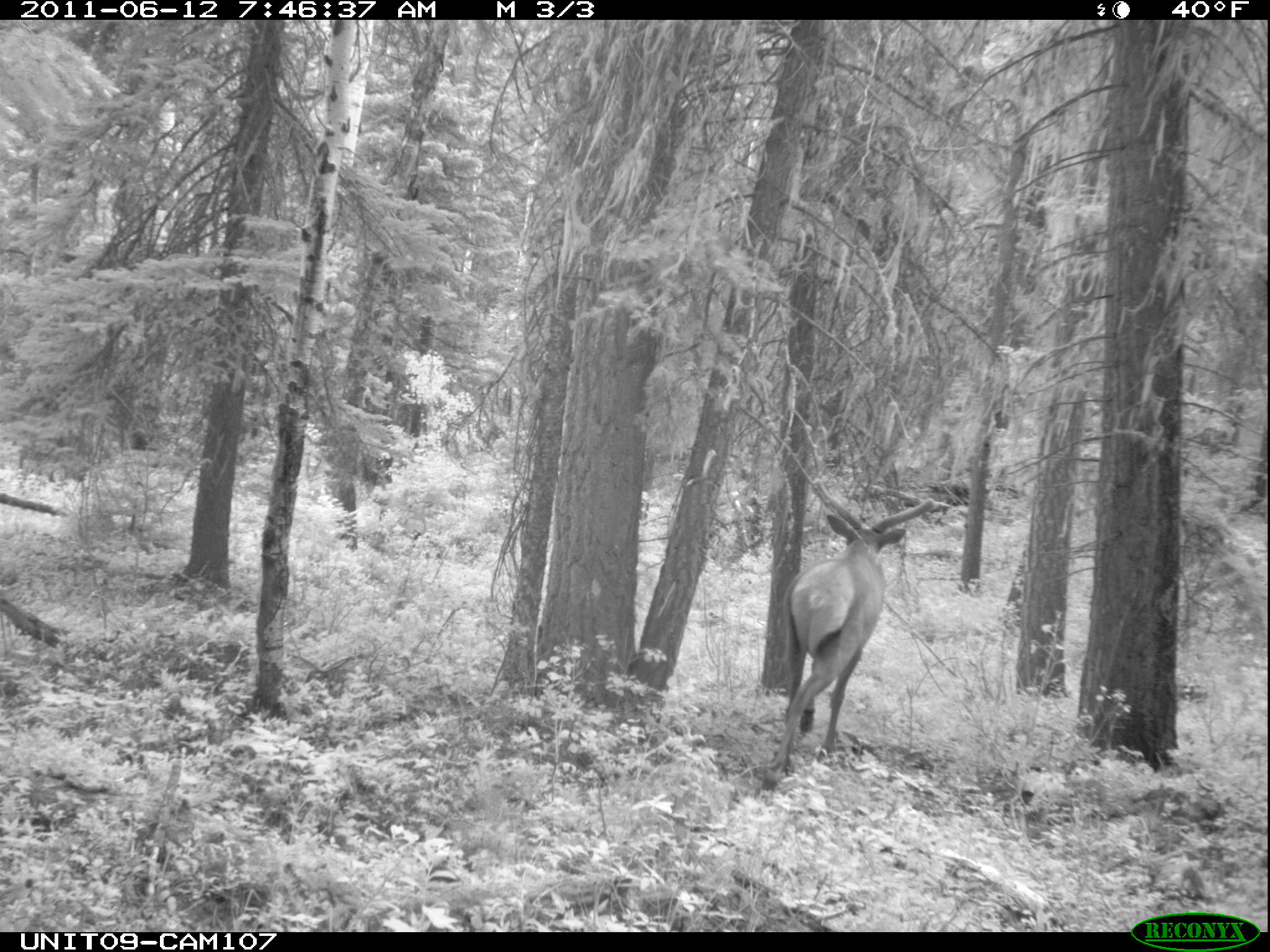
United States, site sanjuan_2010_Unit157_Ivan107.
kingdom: Animalia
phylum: Chordata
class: Mammalia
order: Artiodactyla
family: Cervidae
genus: Cervus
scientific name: Cervus elaphus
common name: red deer